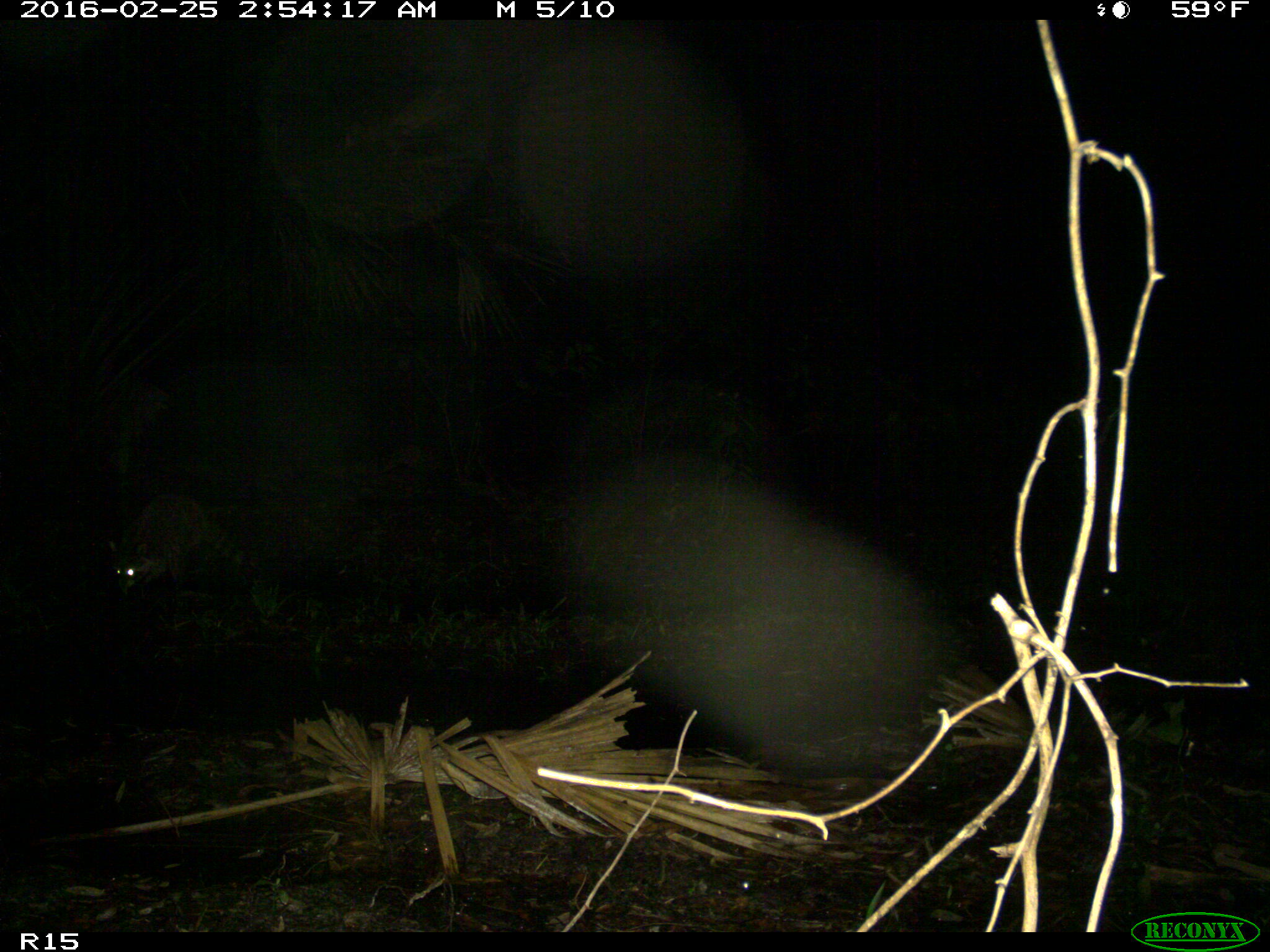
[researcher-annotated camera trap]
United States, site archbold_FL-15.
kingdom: Animalia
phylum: Chordata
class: Mammalia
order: Carnivora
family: Procyonidae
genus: Procyon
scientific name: Procyon lotor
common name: common raccoon